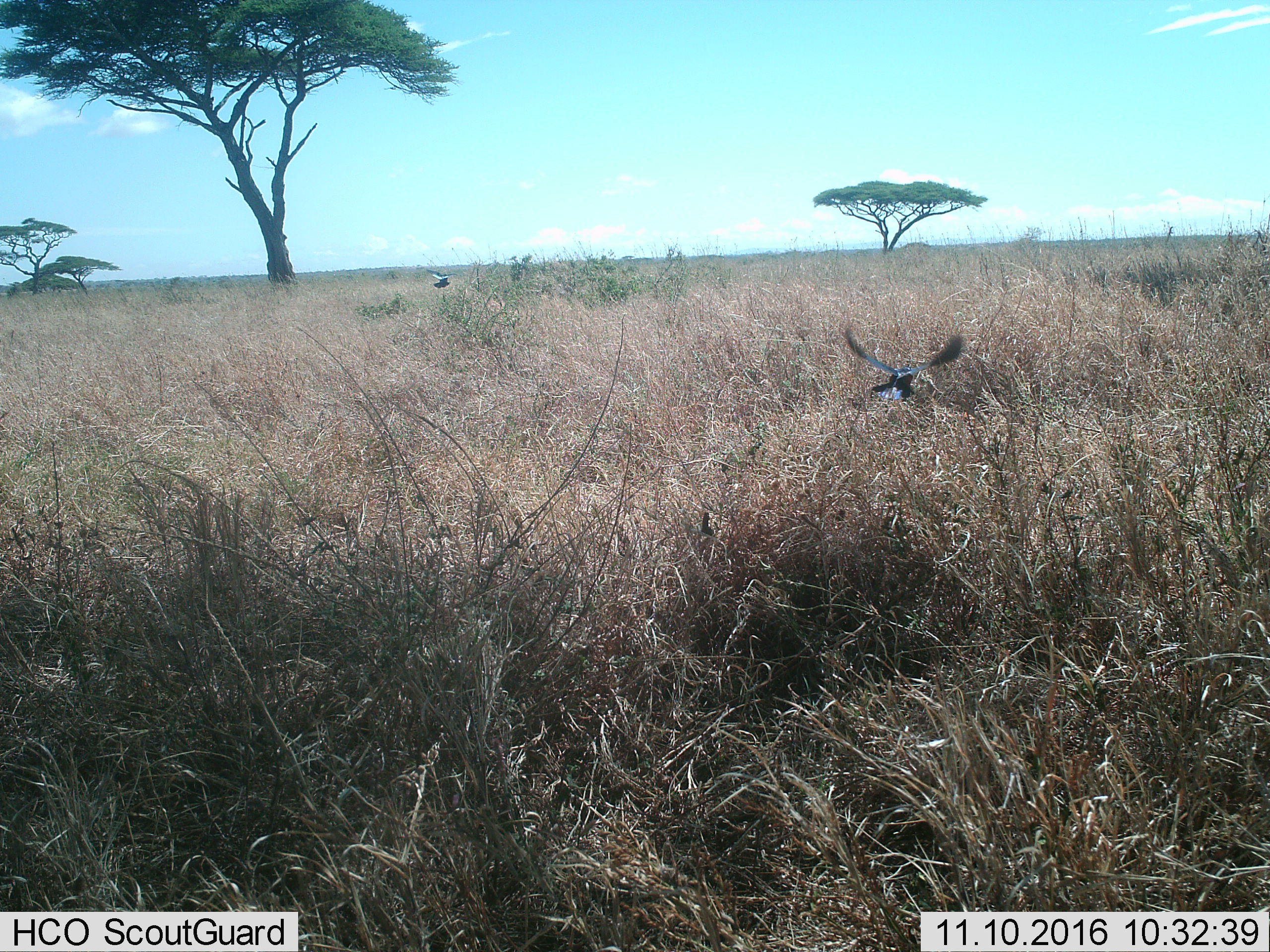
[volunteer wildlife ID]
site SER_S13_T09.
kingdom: Animalia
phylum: Chordata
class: Aves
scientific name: Aves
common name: bird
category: birdother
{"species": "birdother (bird) (Aves)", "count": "2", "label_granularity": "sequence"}